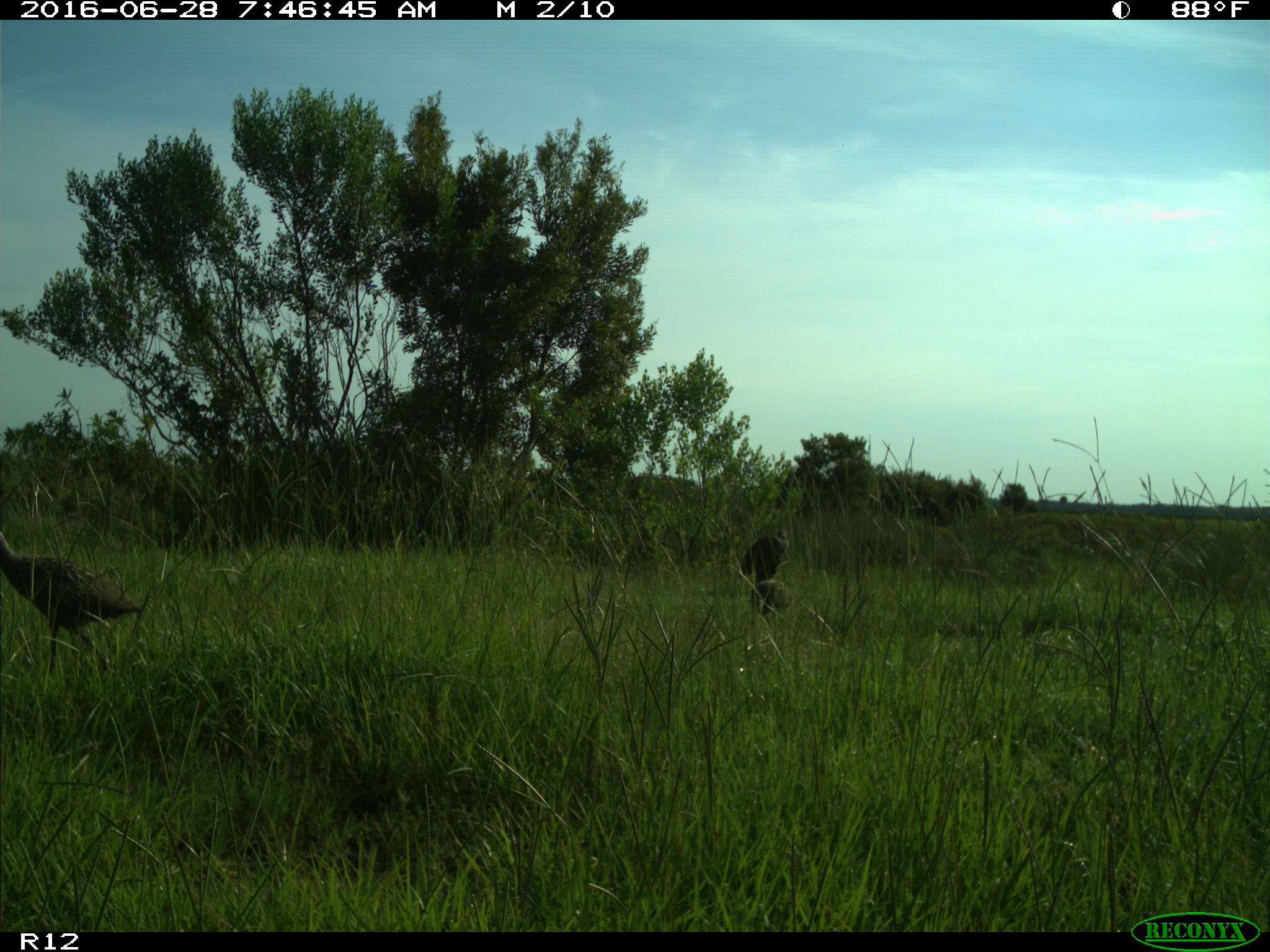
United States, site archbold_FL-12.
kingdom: Animalia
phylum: Chordata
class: Aves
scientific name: Aves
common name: birds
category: unidentified bird